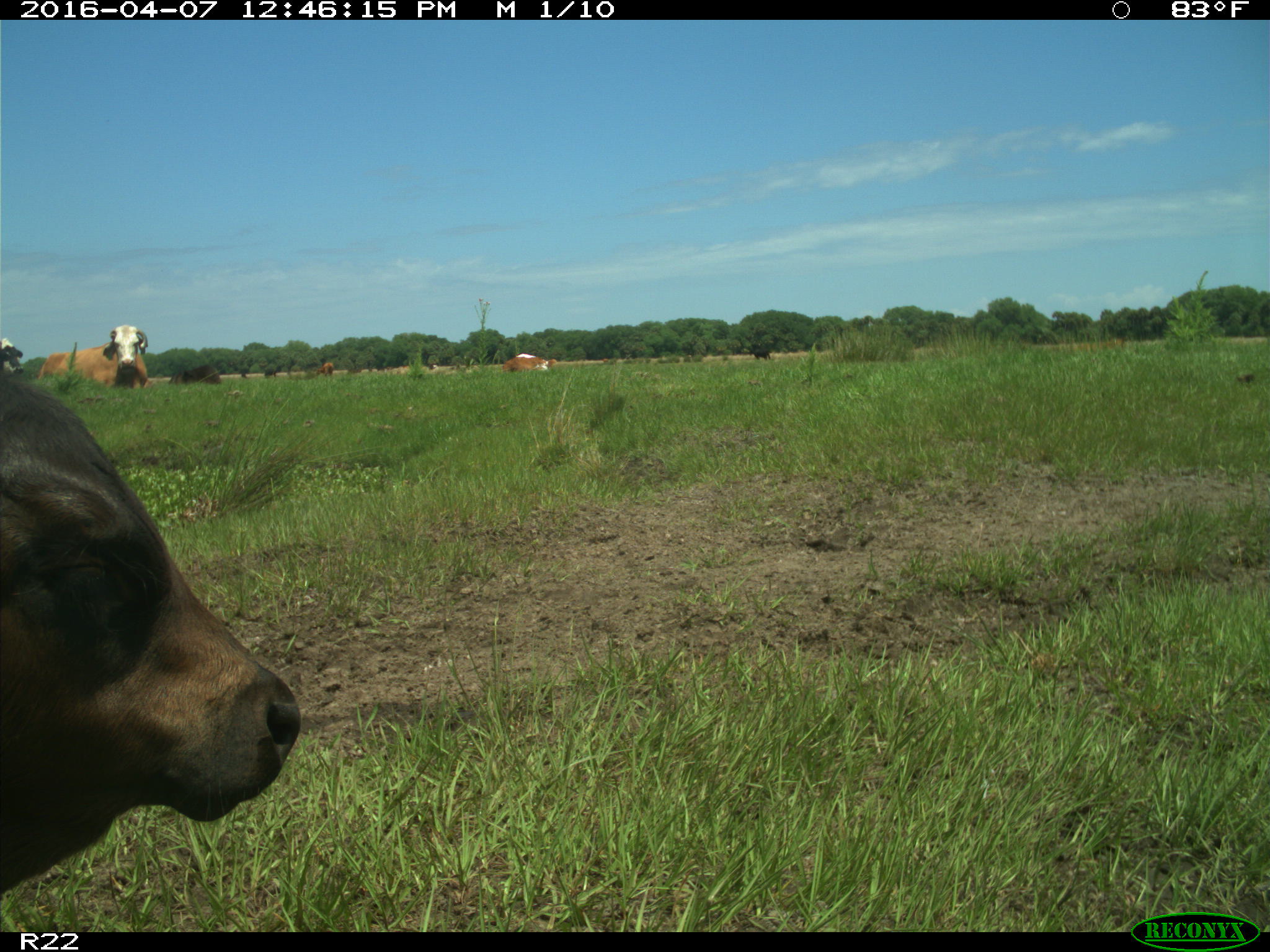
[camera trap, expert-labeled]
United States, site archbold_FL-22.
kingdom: Animalia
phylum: Chordata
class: Mammalia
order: Artiodactyla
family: Bovidae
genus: Bos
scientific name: Bos taurus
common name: domestic cow